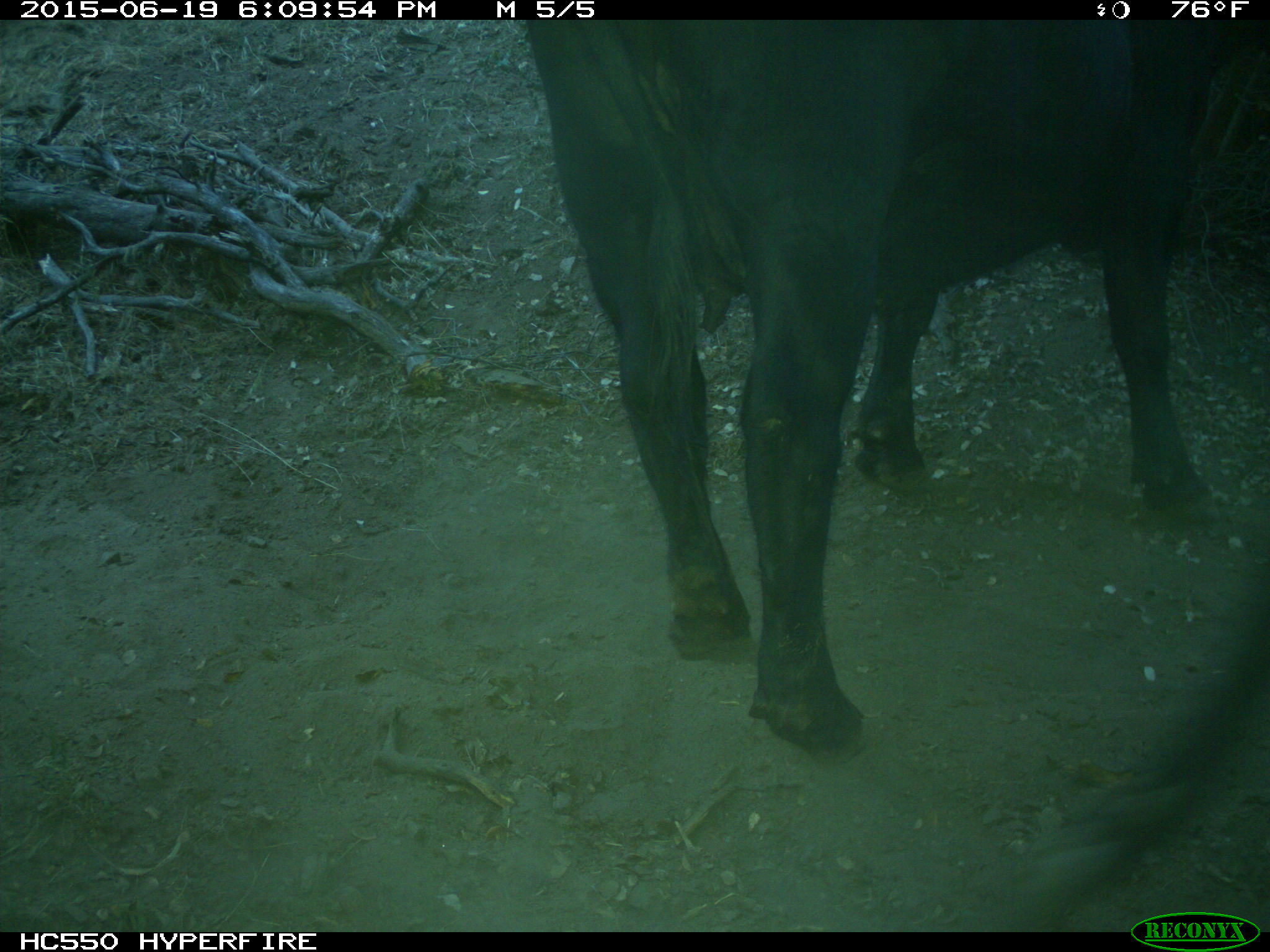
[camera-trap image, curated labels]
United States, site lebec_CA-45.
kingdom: Animalia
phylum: Chordata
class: Mammalia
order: Artiodactyla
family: Bovidae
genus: Bos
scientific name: Bos taurus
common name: domestic cow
Bos taurus (domestic cow).